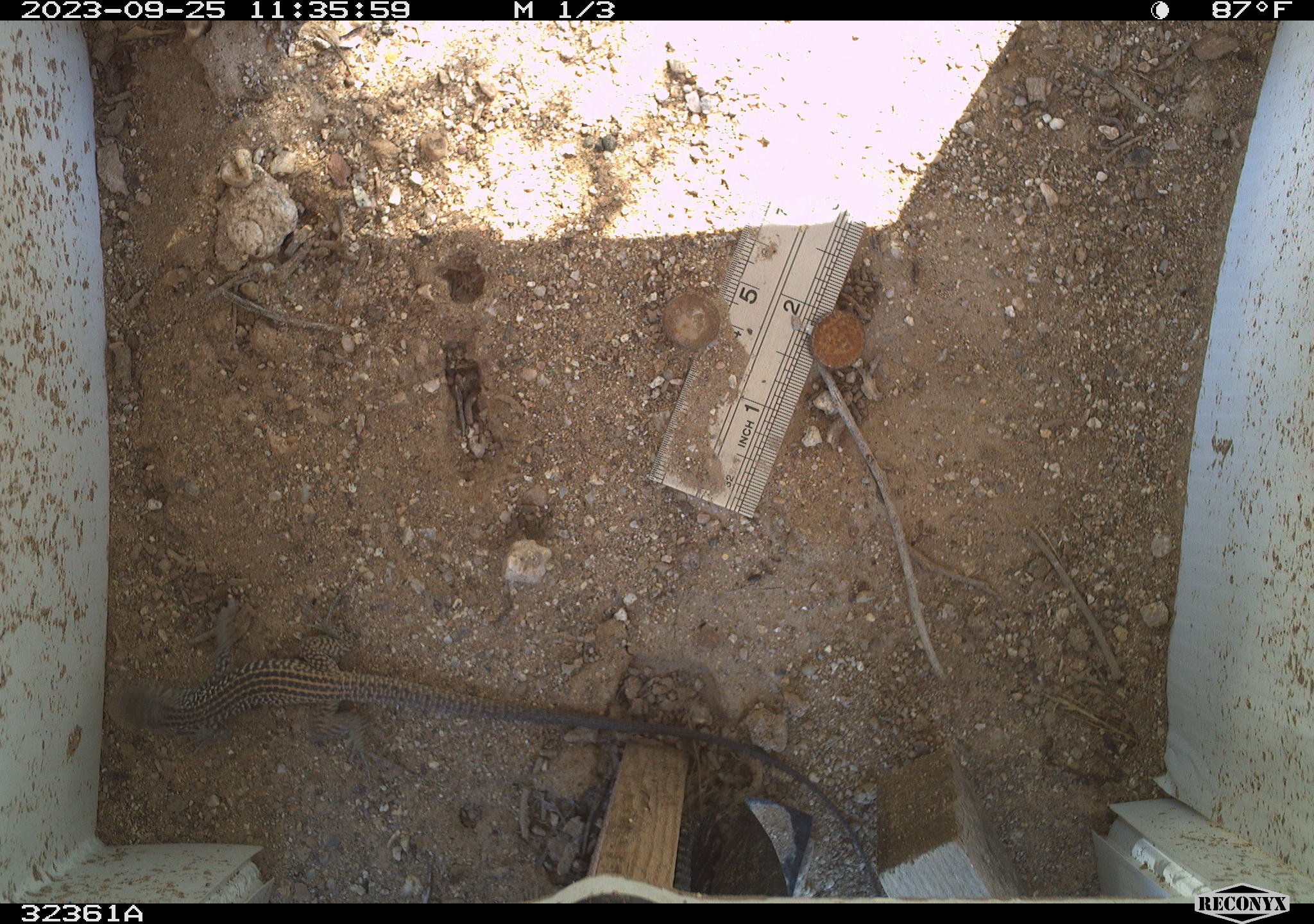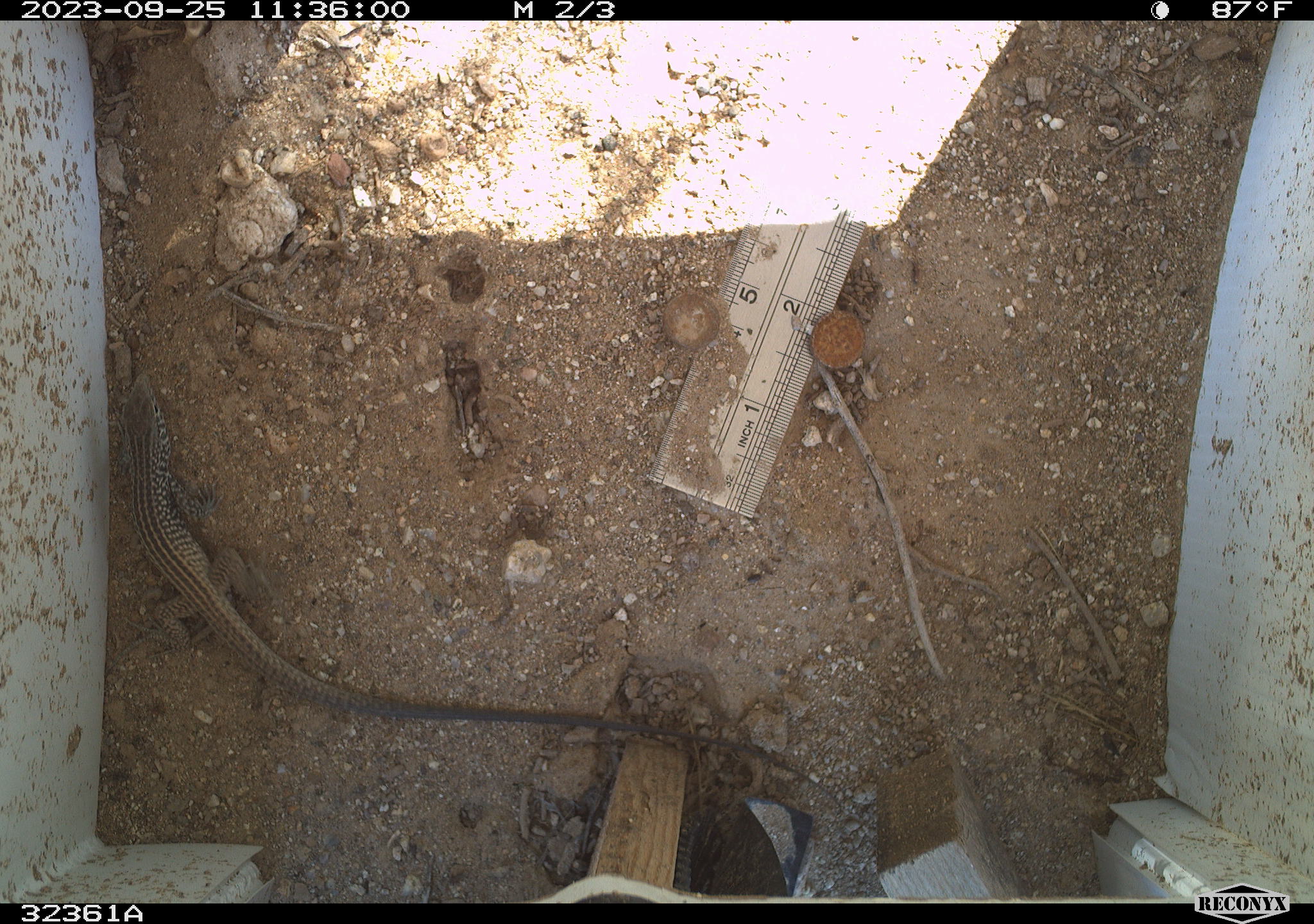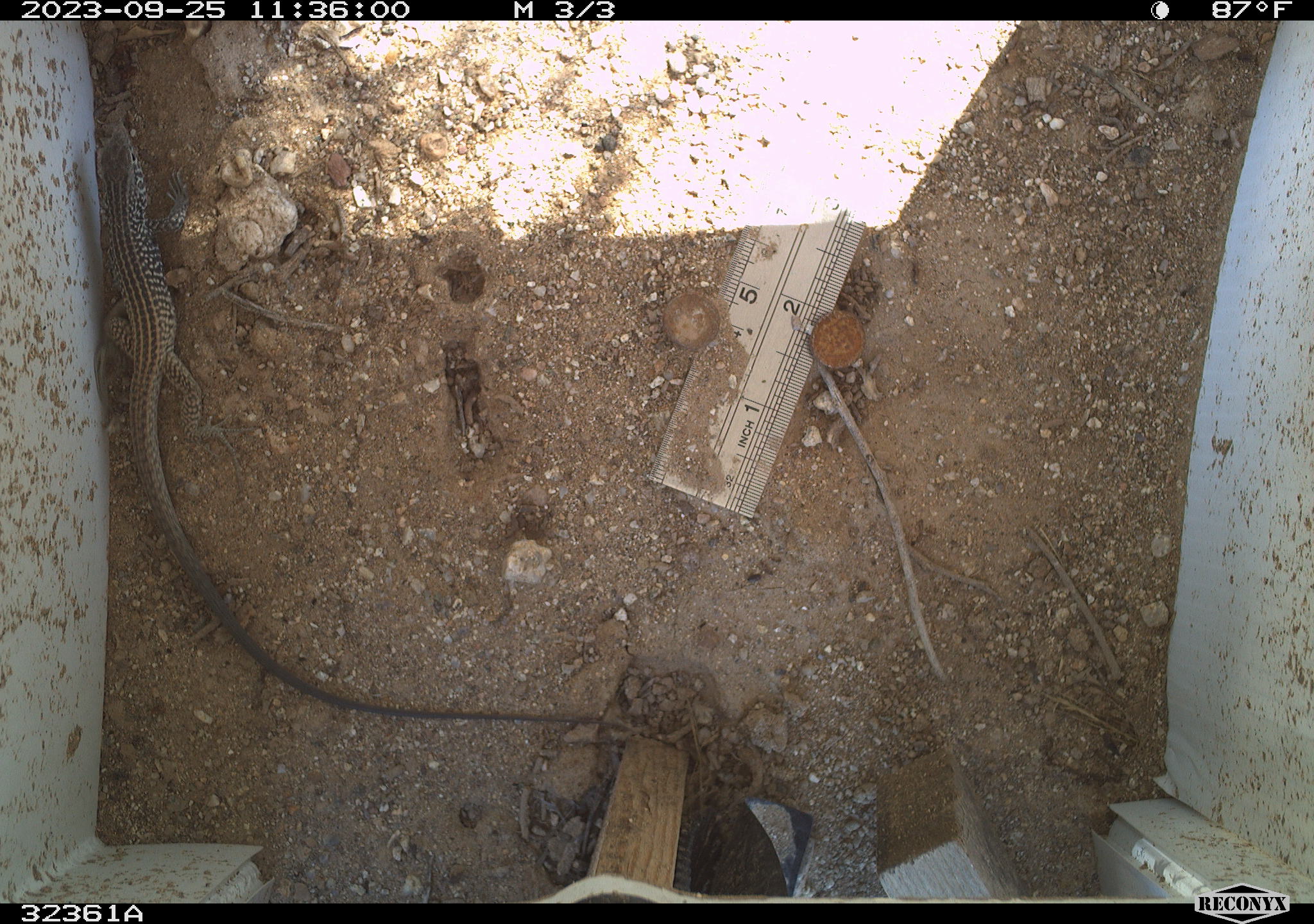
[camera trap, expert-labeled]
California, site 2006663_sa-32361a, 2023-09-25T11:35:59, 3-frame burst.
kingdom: Animalia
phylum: Chordata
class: Reptilia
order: Squamata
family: Teiidae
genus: Aspidoscelis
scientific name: Aspidoscelis tigris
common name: western whiptail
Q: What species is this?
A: Western whiptail (Aspidoscelis tigris).